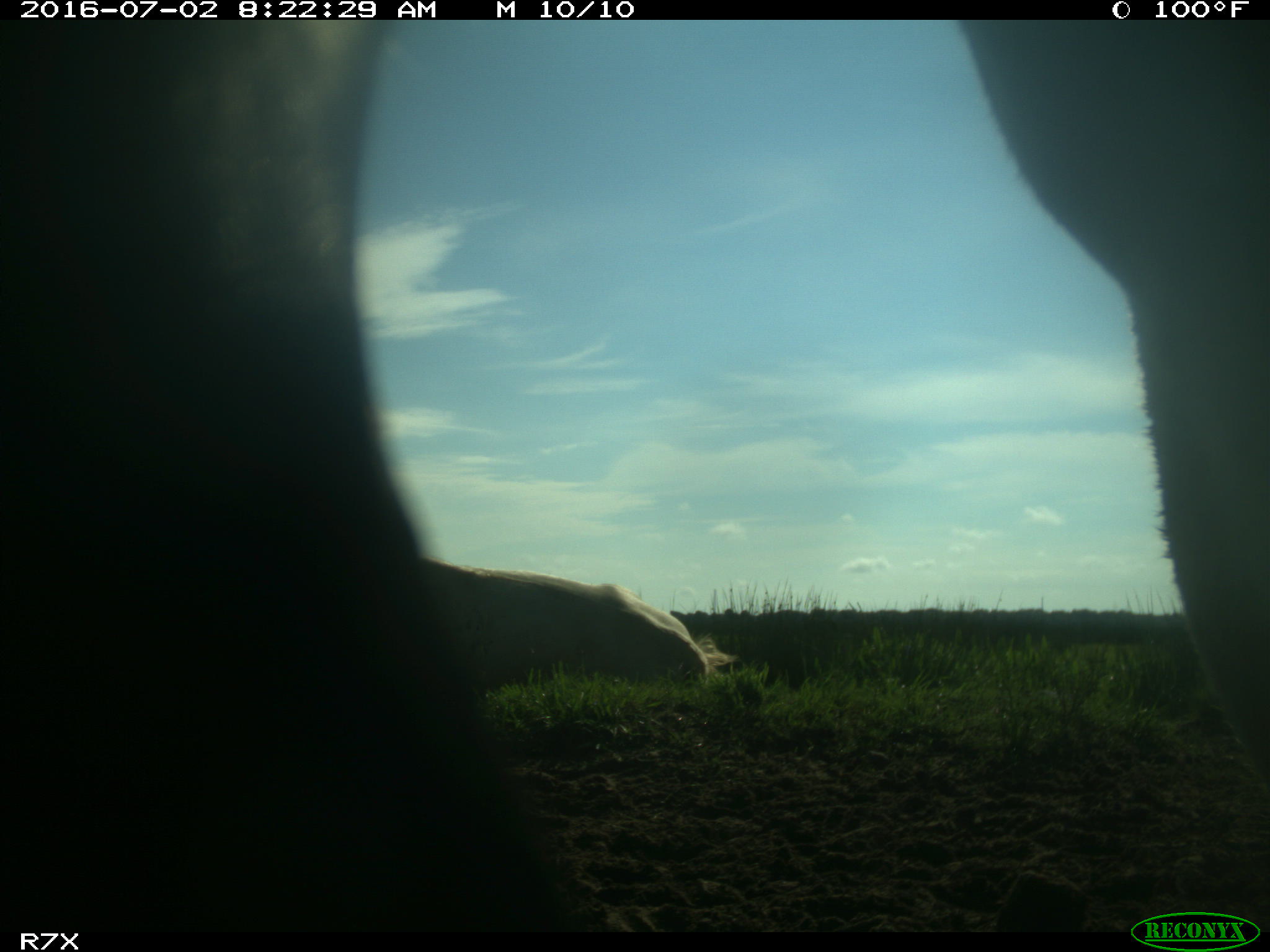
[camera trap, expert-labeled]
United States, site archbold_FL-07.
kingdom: Animalia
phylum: Chordata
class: Mammalia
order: Artiodactyla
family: Bovidae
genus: Bos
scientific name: Bos taurus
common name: domestic cow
Bos taurus (domestic cow).